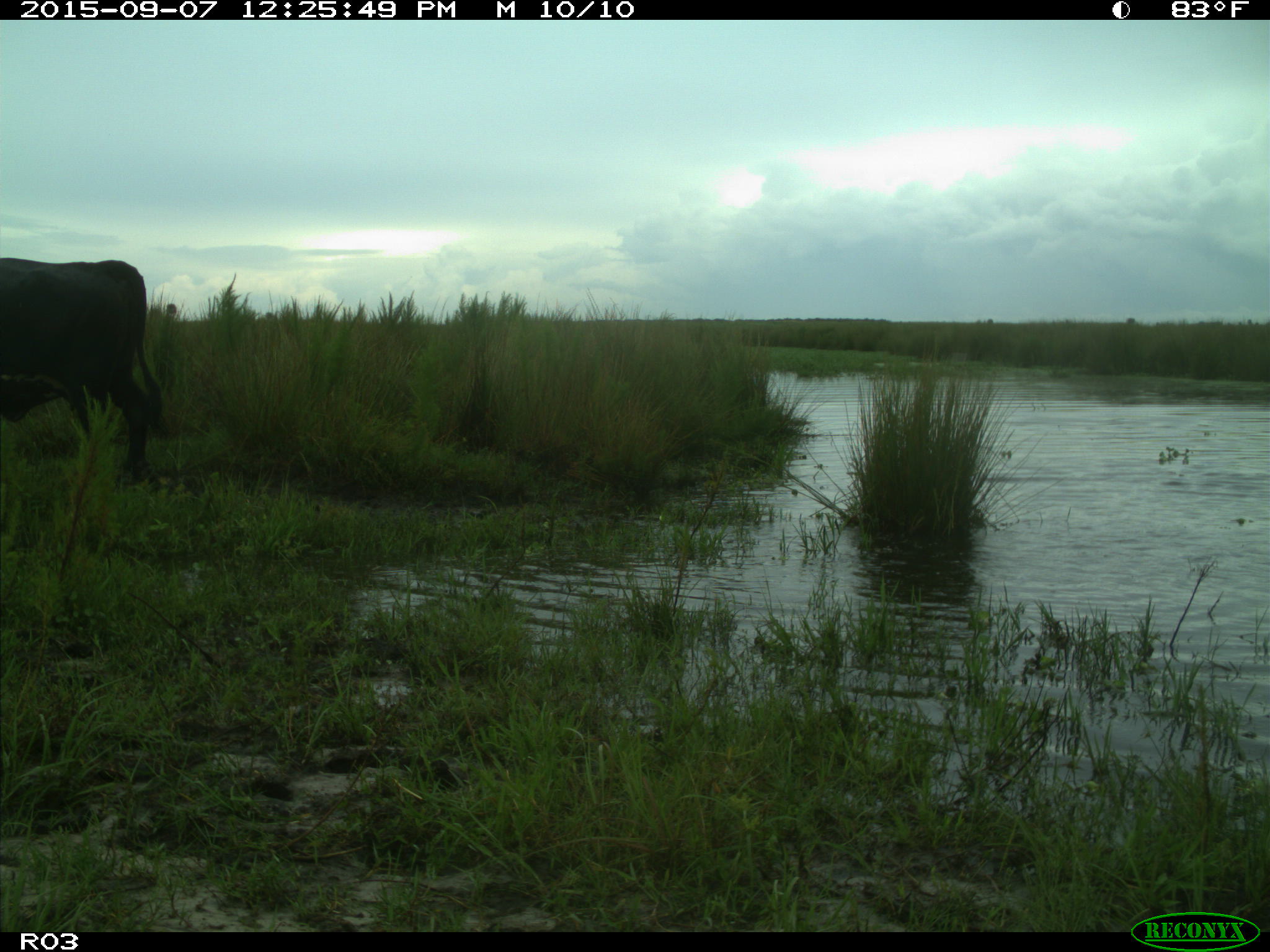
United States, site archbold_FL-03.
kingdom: Animalia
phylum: Chordata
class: Mammalia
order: Artiodactyla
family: Bovidae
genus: Bos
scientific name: Bos taurus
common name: domestic cow